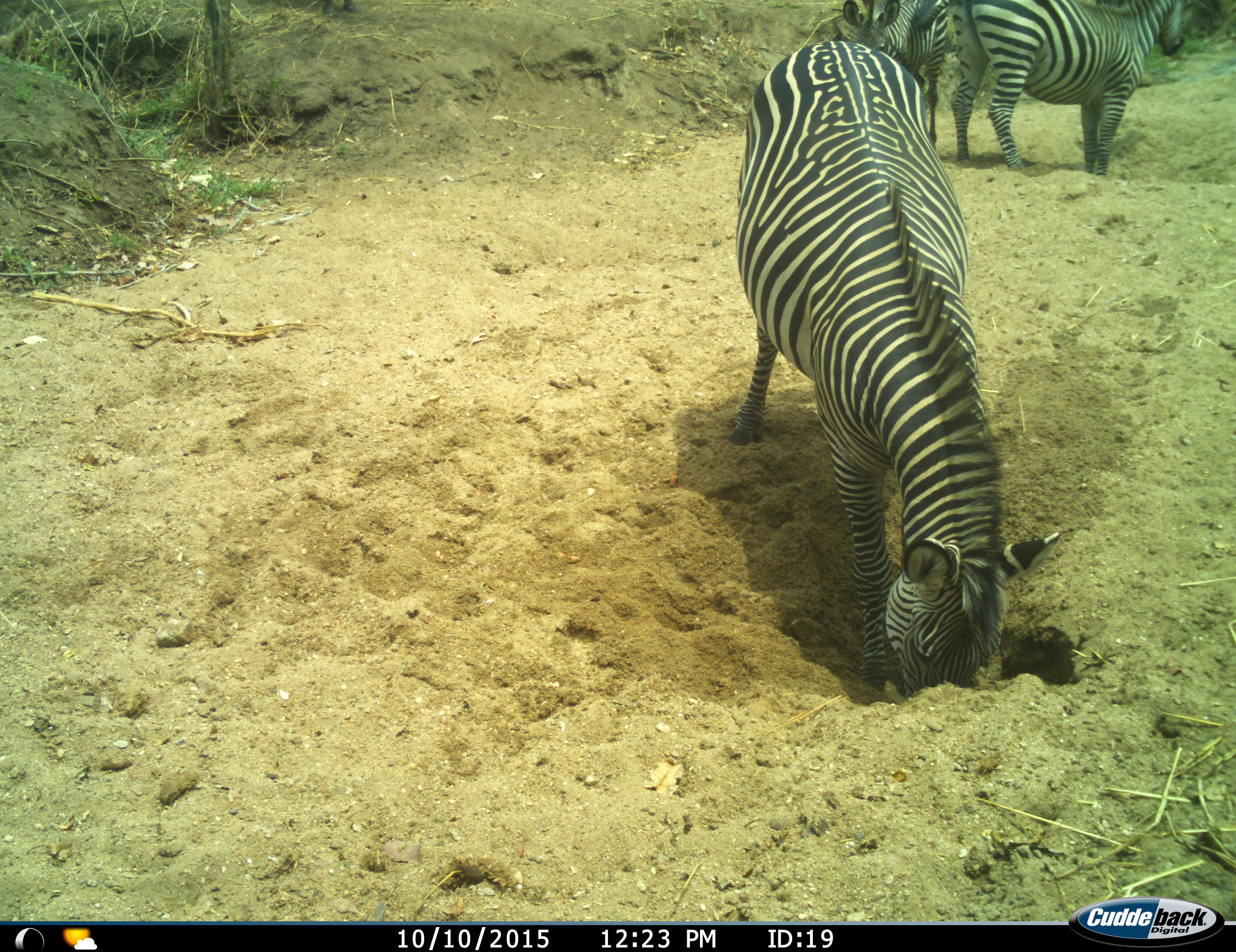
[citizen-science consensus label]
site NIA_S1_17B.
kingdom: Animalia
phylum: Chordata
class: Mammalia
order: Perissodactyla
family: Equidae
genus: Equus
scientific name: Equus quagga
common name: plains zebra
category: zebraplains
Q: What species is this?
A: Zebraplains (plains zebra) (Equus quagga).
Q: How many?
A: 3.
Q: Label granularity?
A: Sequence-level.